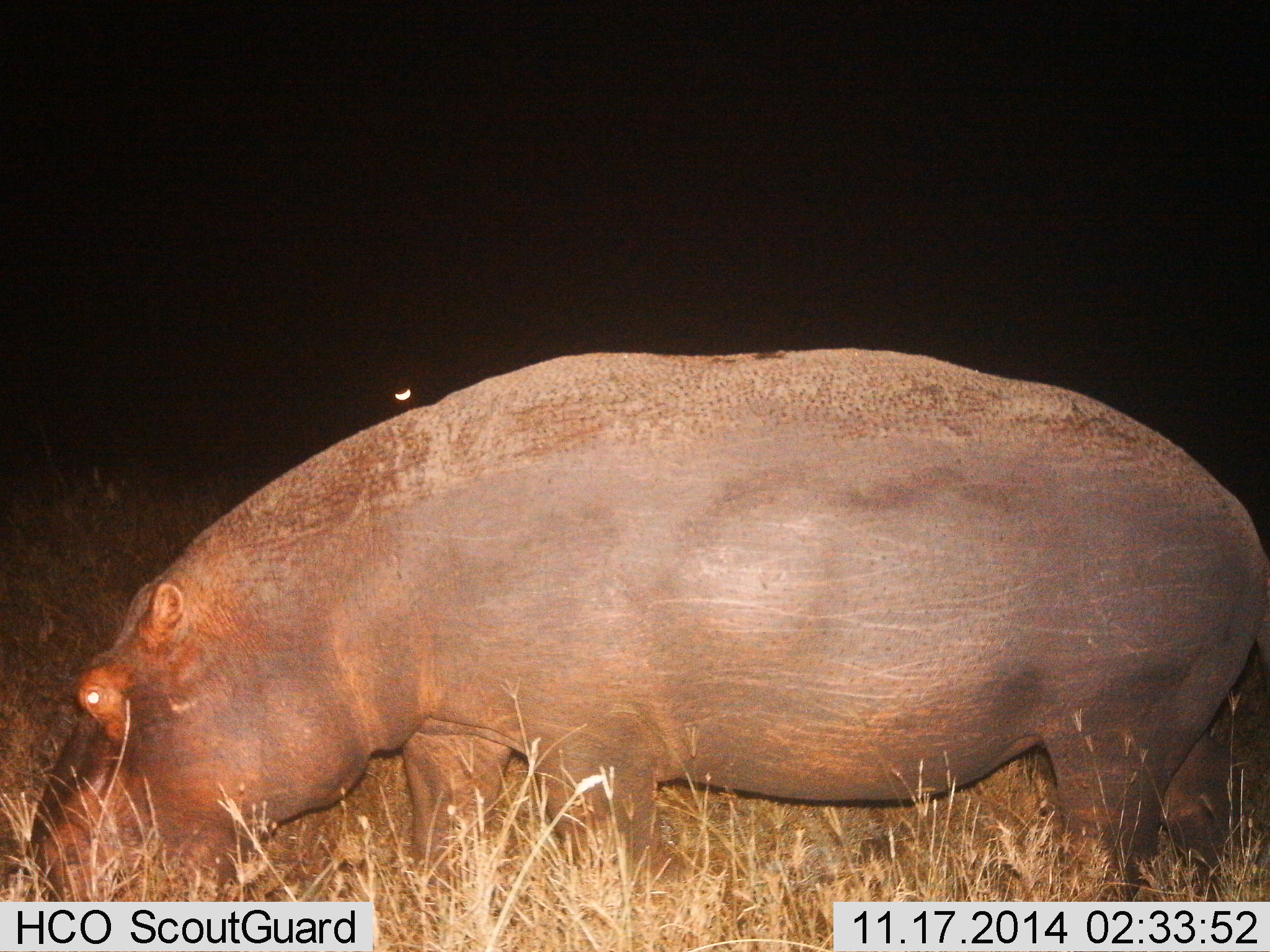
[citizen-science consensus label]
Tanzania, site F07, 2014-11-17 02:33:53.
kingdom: Animalia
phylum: Chordata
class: Mammalia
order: Artiodactyla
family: Hippopotamidae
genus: Hippopotamus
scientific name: Hippopotamus amphibius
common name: hippopotamus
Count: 1.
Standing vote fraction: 40%.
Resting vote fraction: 0%.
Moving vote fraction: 0%.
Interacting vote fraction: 0%.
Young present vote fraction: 0%.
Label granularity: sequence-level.